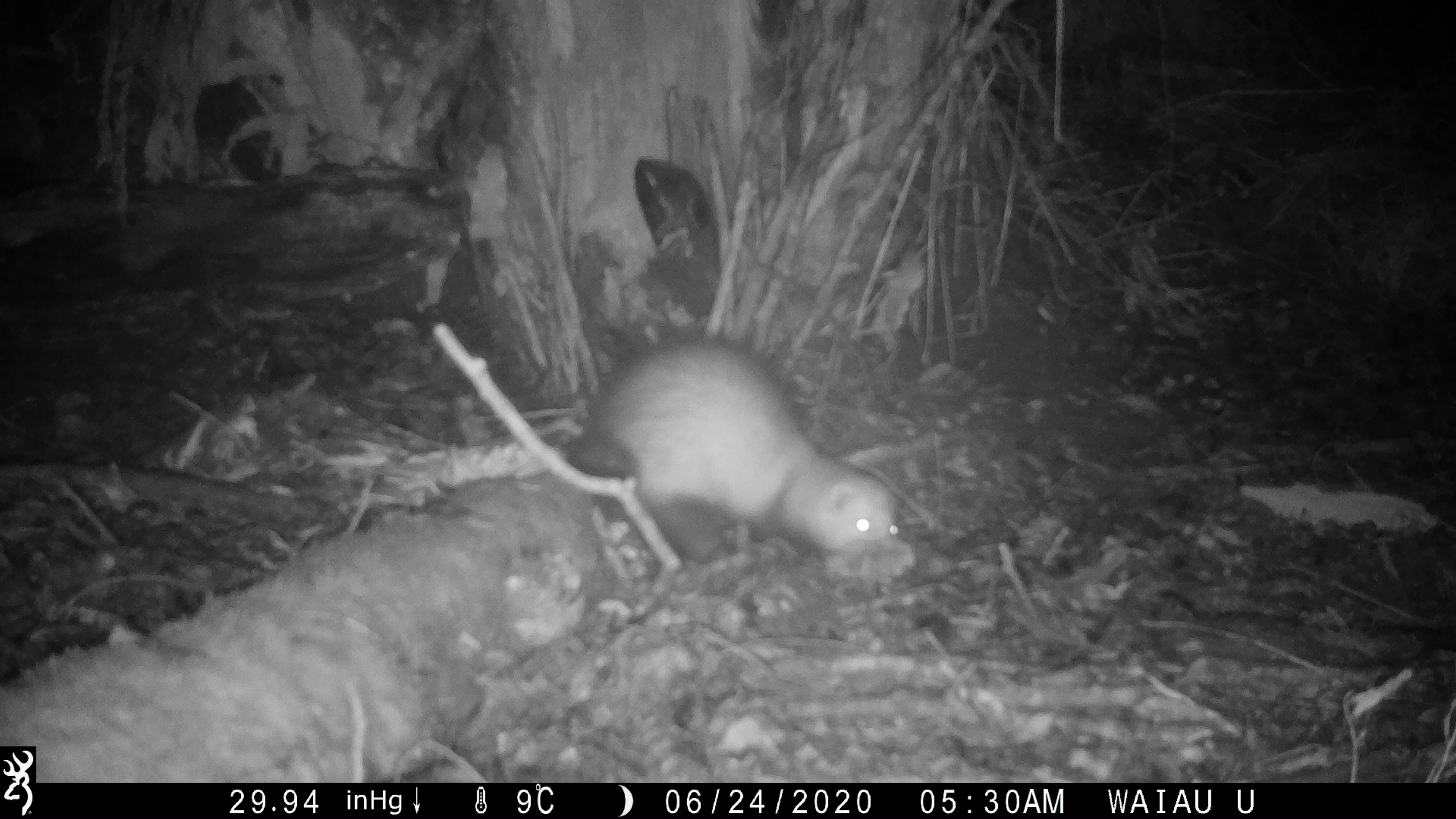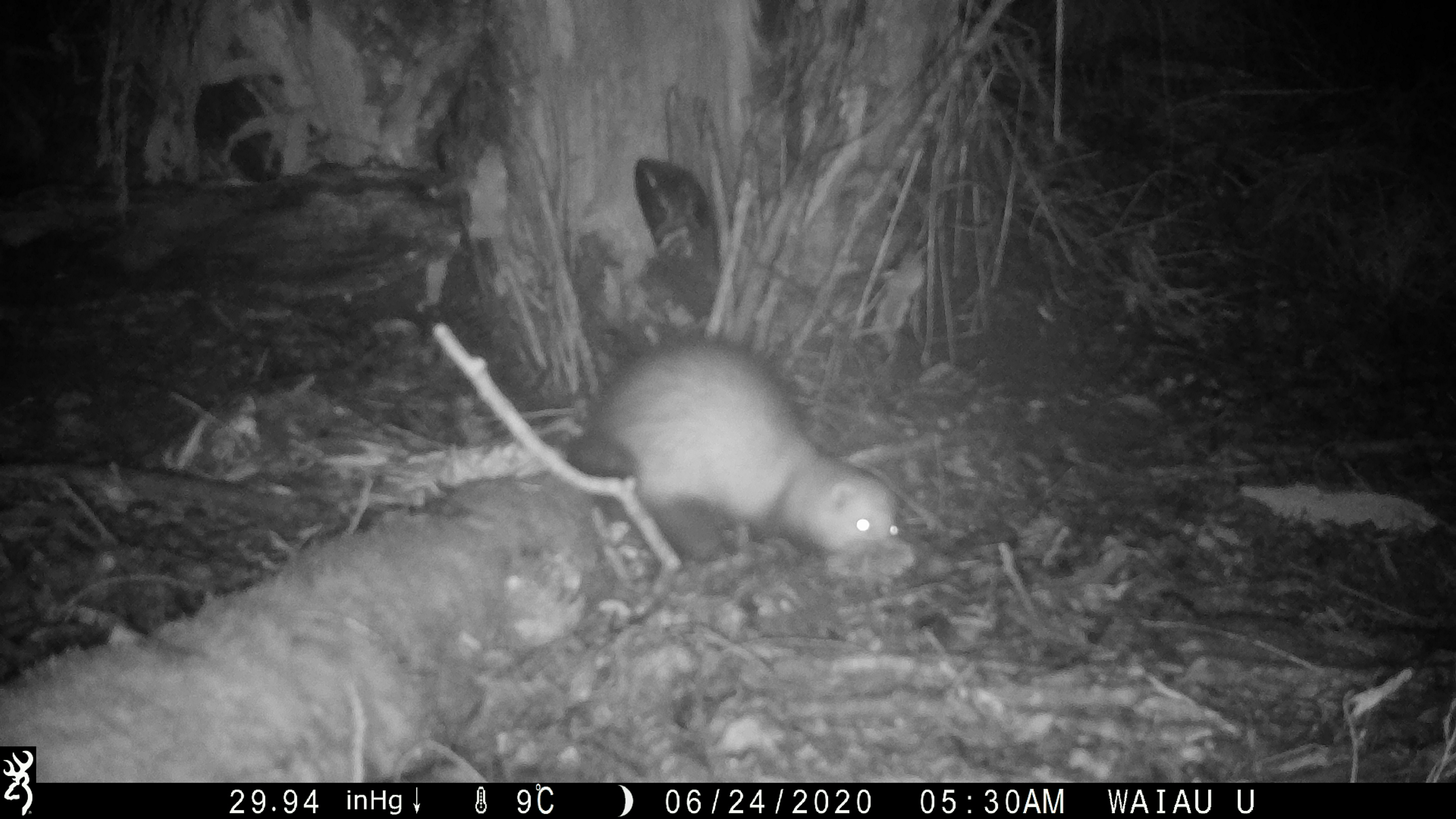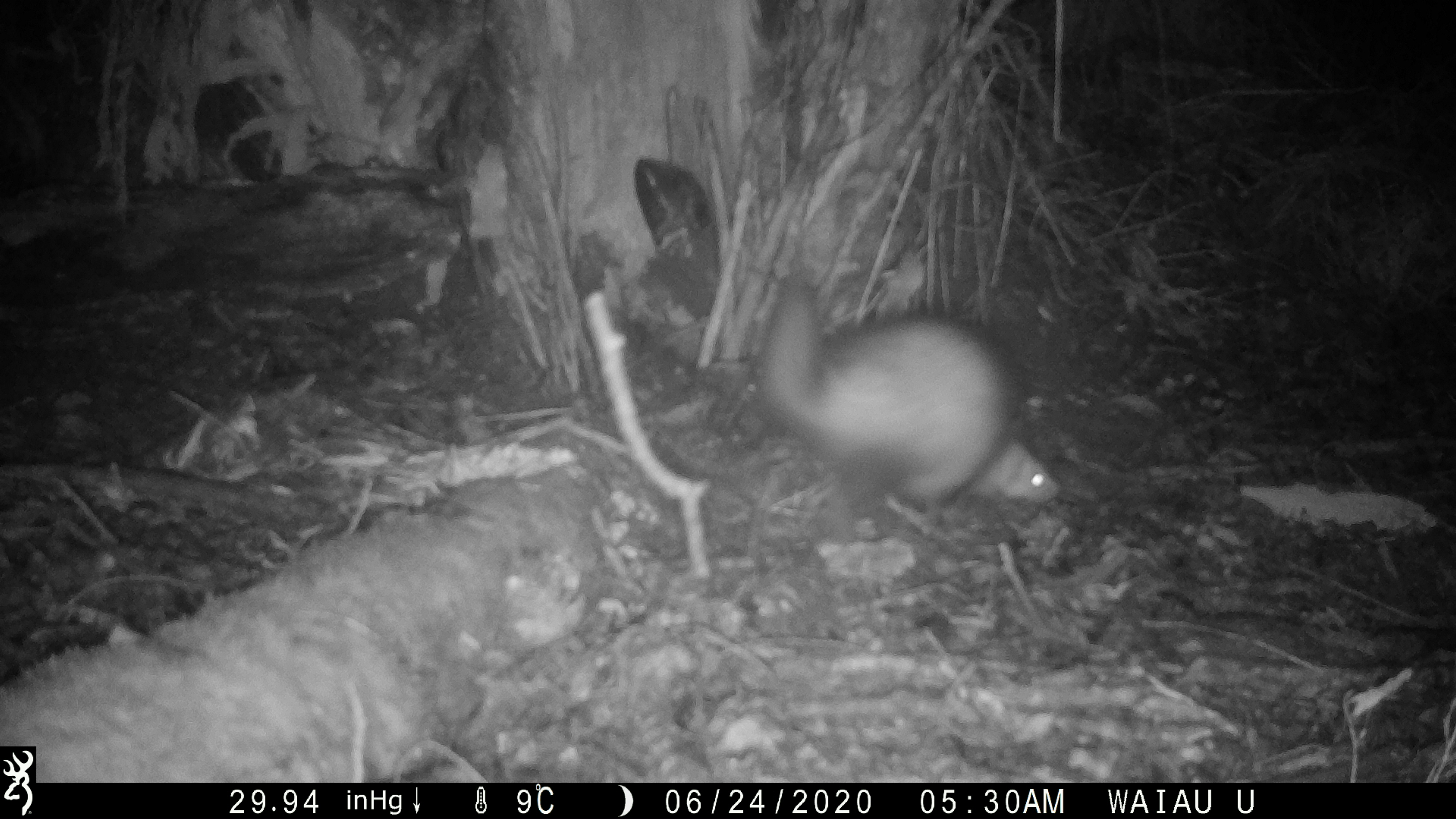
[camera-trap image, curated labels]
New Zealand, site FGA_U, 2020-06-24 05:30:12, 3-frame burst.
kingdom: Animalia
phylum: Chordata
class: Mammalia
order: Carnivora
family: Mustelidae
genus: Mustela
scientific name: Mustela furo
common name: ferret